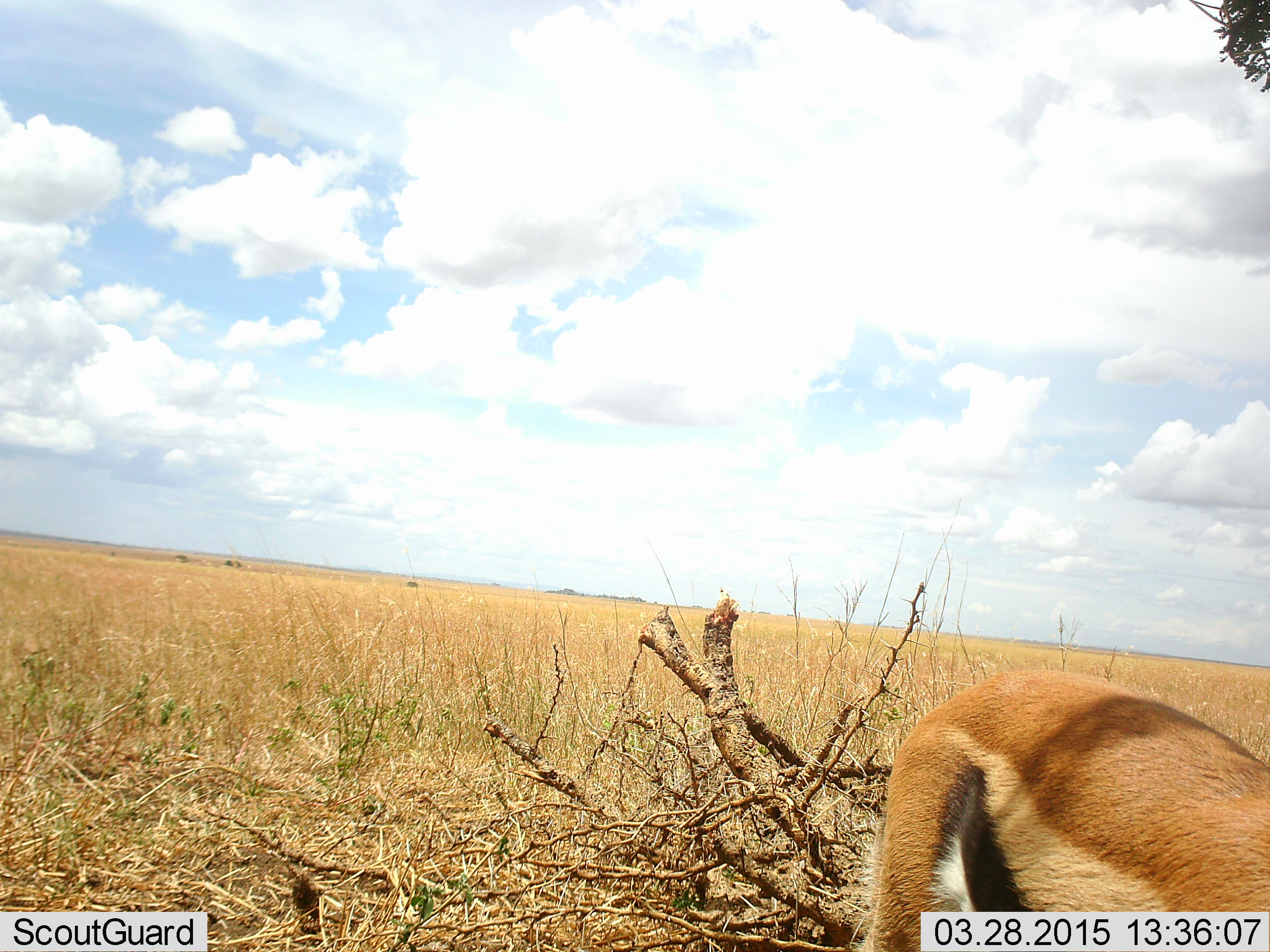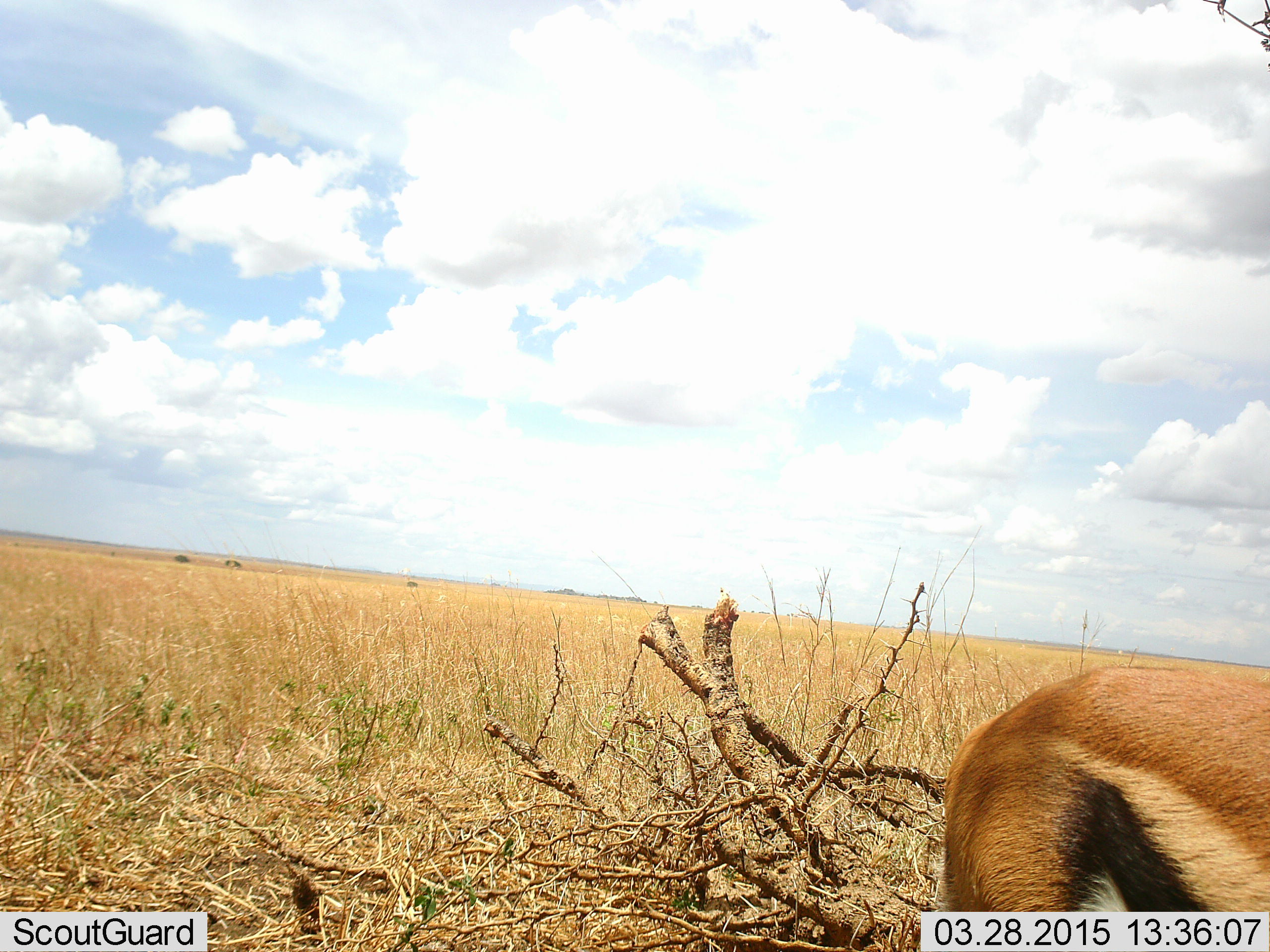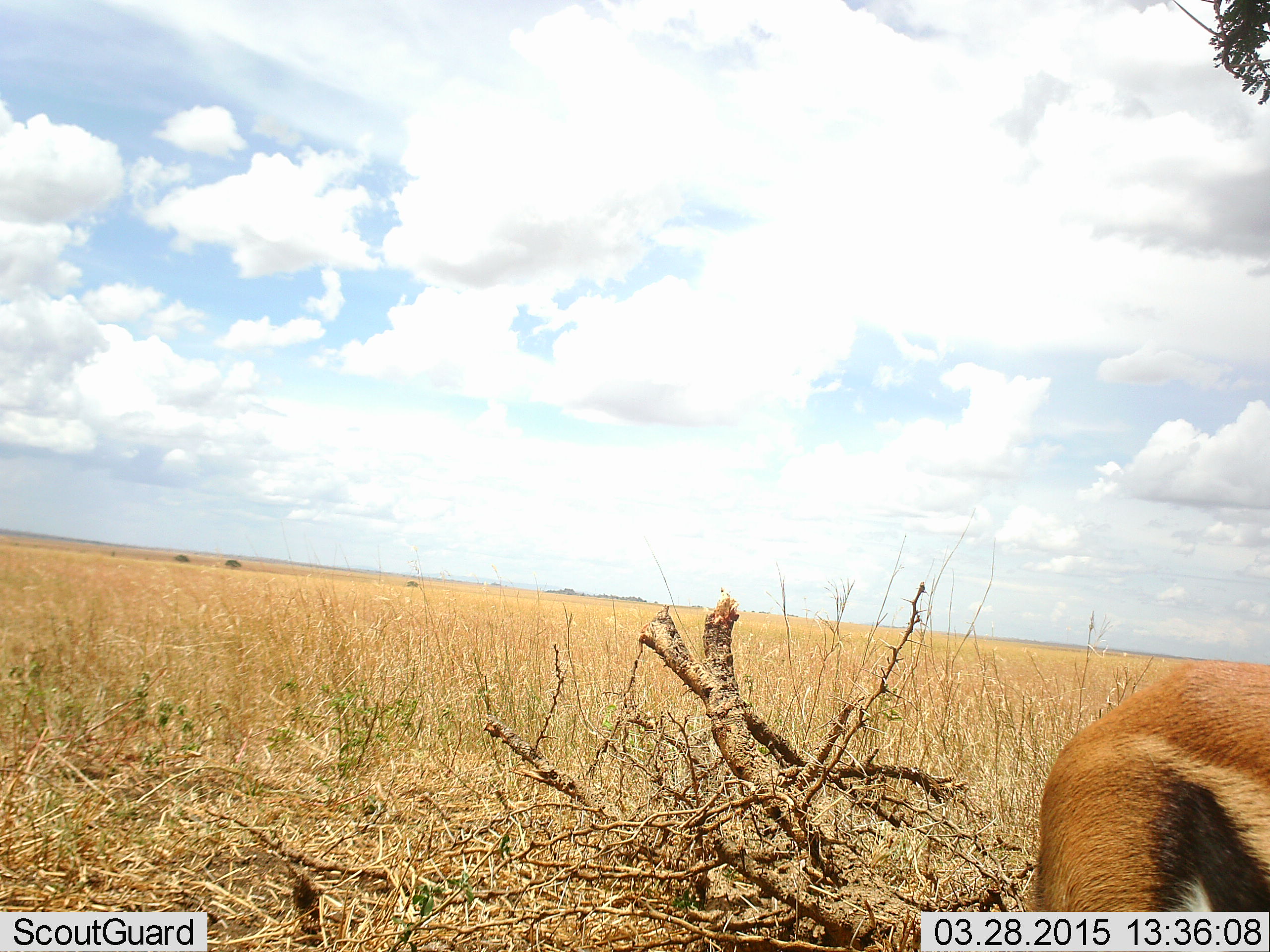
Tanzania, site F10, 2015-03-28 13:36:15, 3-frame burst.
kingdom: Animalia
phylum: Chordata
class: Mammalia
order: Artiodactyla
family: Bovidae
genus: Eudorcas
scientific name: Eudorcas thomsonii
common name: thomson's gazelle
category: gazellethomsons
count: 1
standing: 60%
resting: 0%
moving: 30%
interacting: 0%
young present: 0%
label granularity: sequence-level